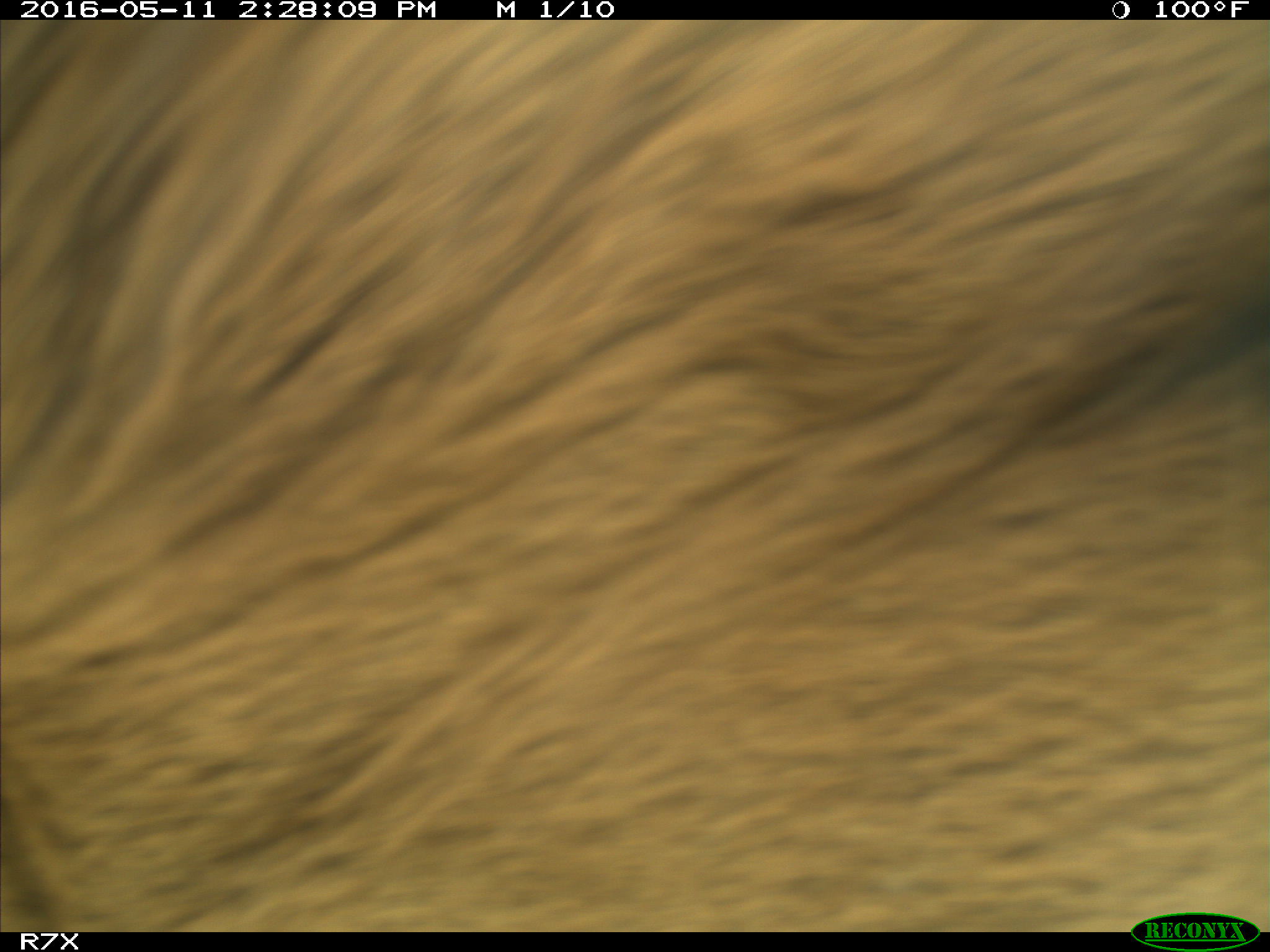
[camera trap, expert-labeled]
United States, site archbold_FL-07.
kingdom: Animalia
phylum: Chordata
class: Mammalia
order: Artiodactyla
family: Bovidae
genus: Bos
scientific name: Bos taurus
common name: domestic cow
Bos taurus (domestic cow).